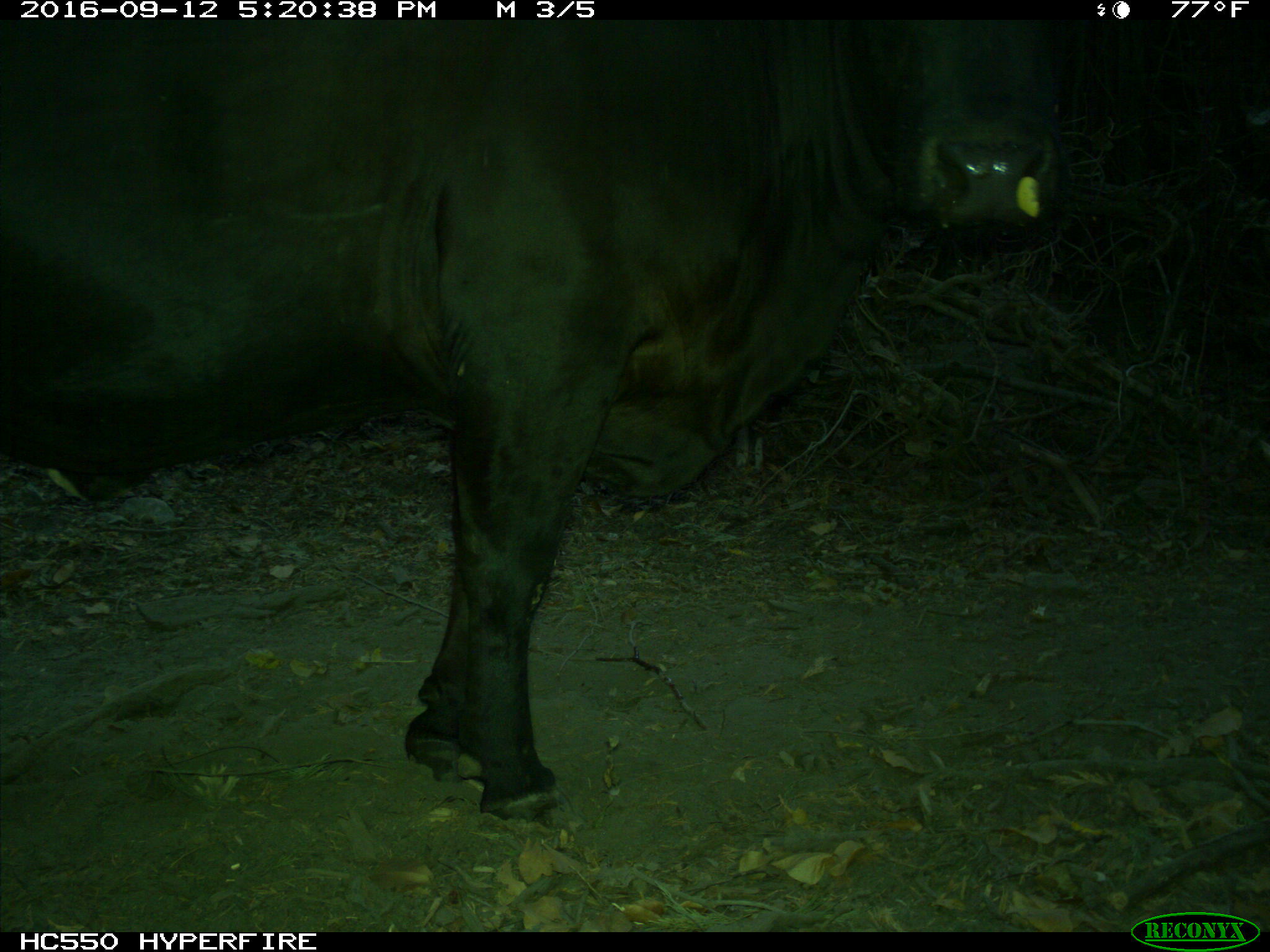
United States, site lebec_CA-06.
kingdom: Animalia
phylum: Chordata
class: Mammalia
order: Artiodactyla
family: Bovidae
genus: Bos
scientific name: Bos taurus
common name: domestic cow